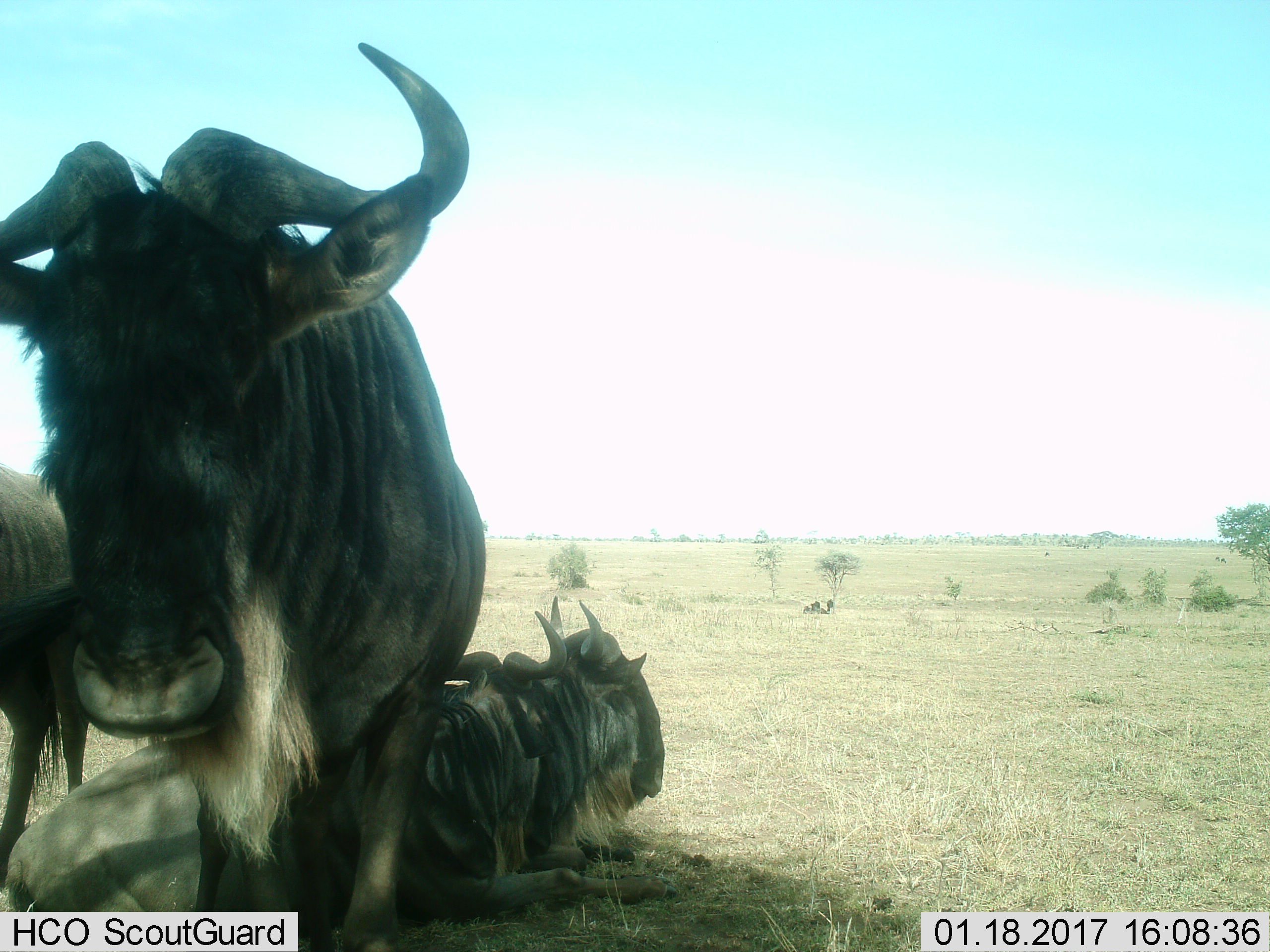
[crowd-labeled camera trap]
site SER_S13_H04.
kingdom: Animalia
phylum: Chordata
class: Mammalia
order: Artiodactyla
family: Bovidae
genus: Connochaetes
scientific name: Connochaetes taurinus taurinus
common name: blue wildebeest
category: wildebeestblue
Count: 4.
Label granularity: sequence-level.